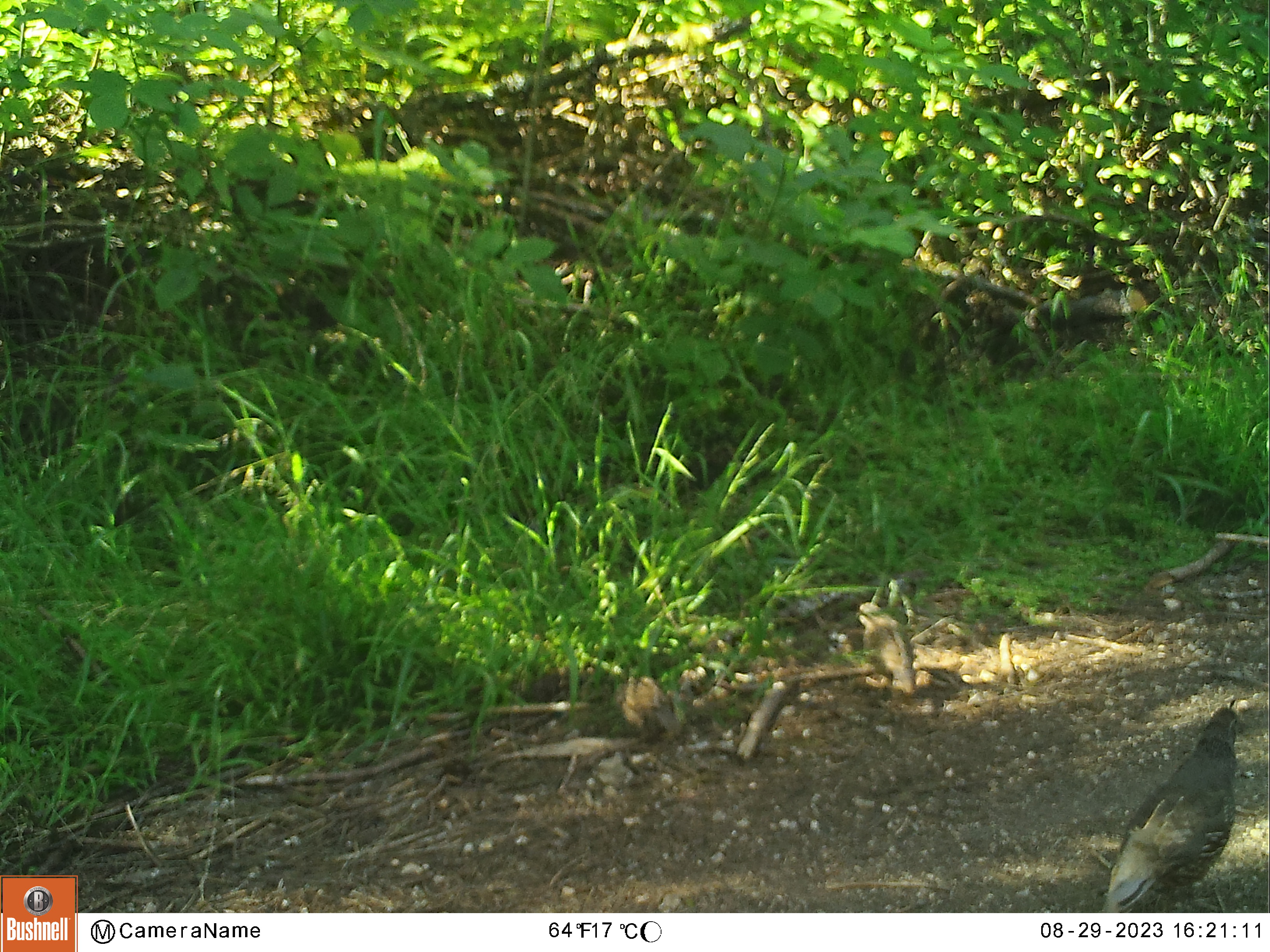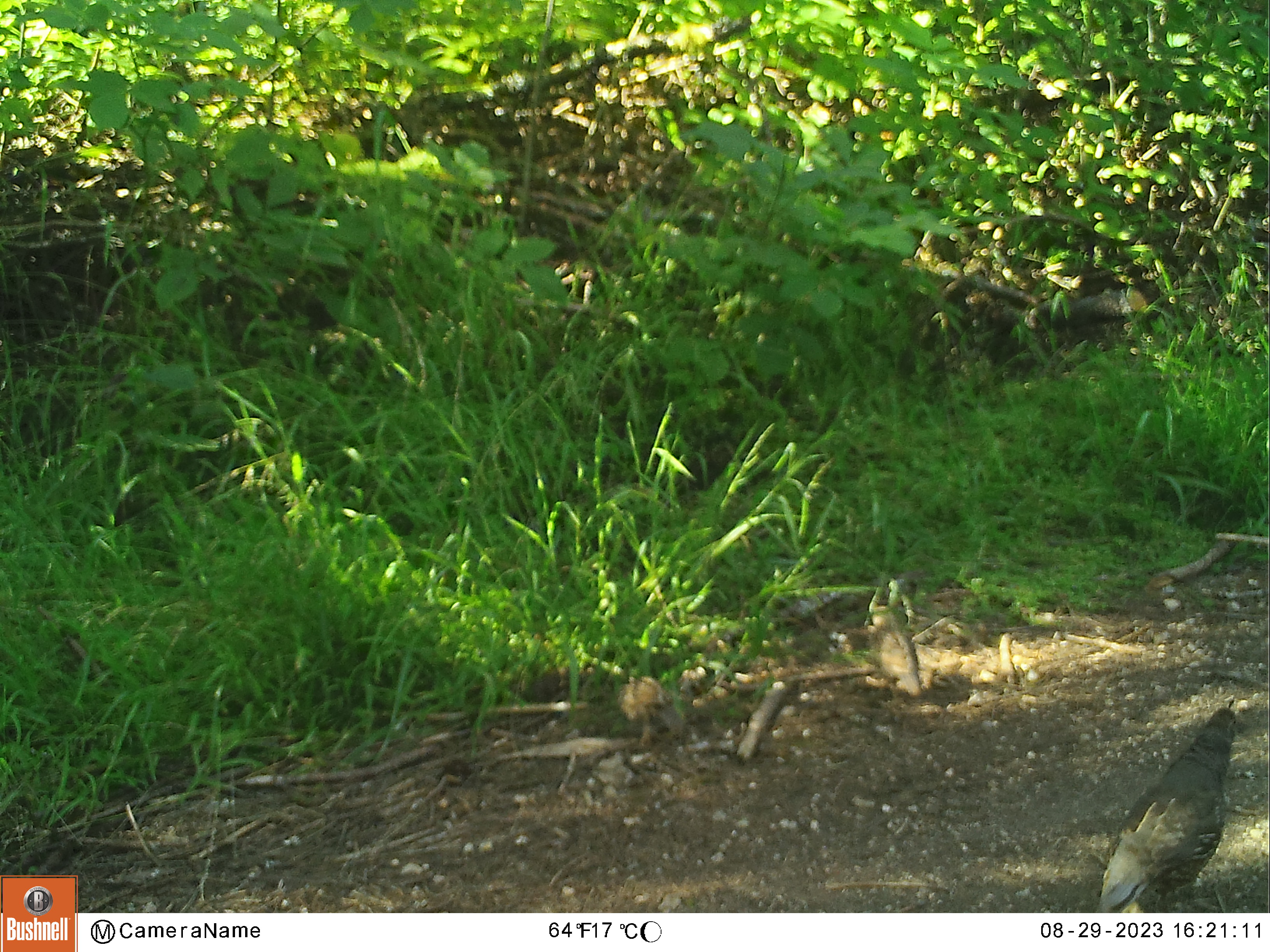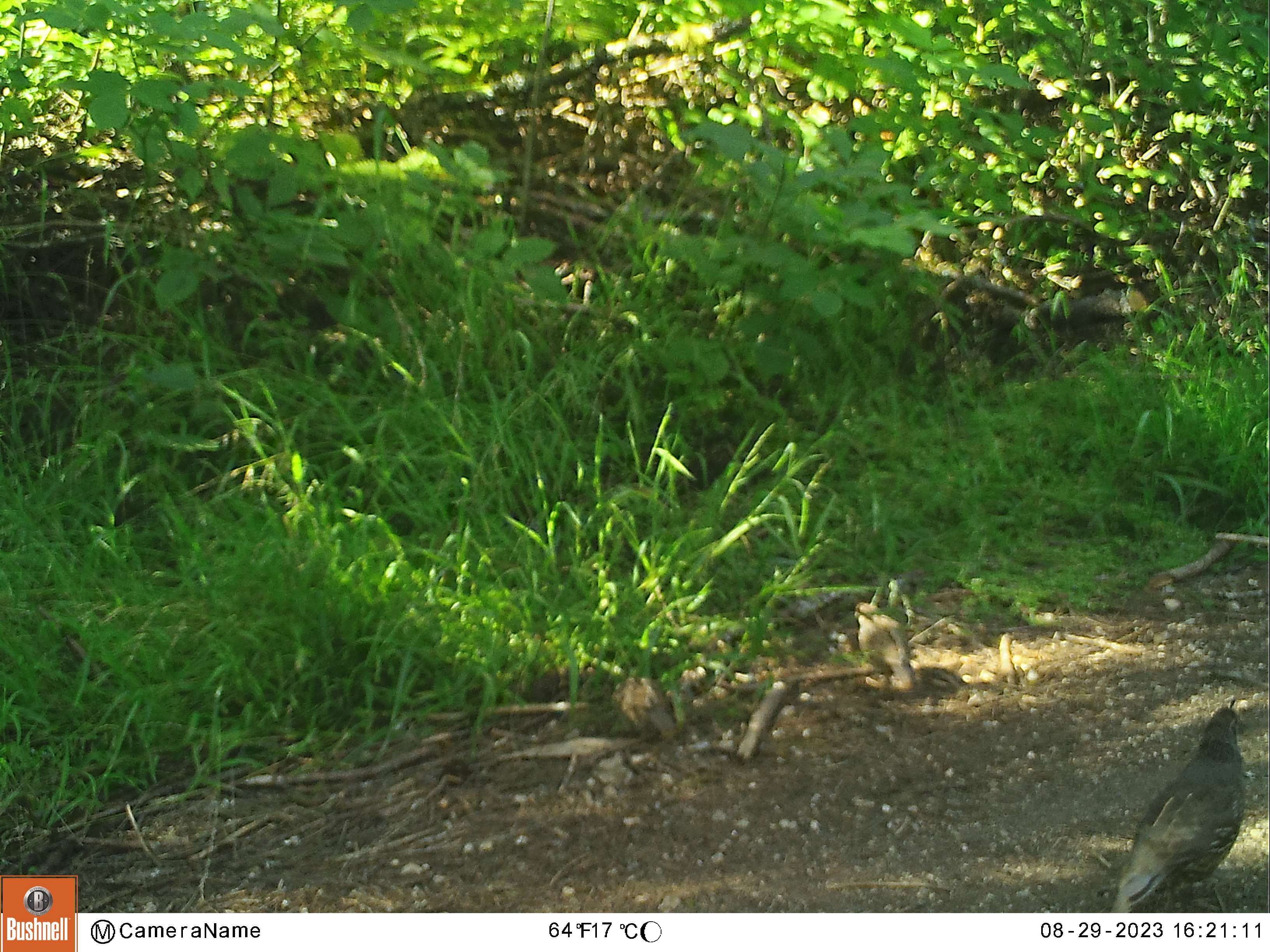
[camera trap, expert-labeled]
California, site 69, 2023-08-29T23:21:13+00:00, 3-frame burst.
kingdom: Animalia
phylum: Chordata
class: Aves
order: Galliformes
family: Odontophoridae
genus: Callipepla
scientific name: Callipepla californica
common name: california quail